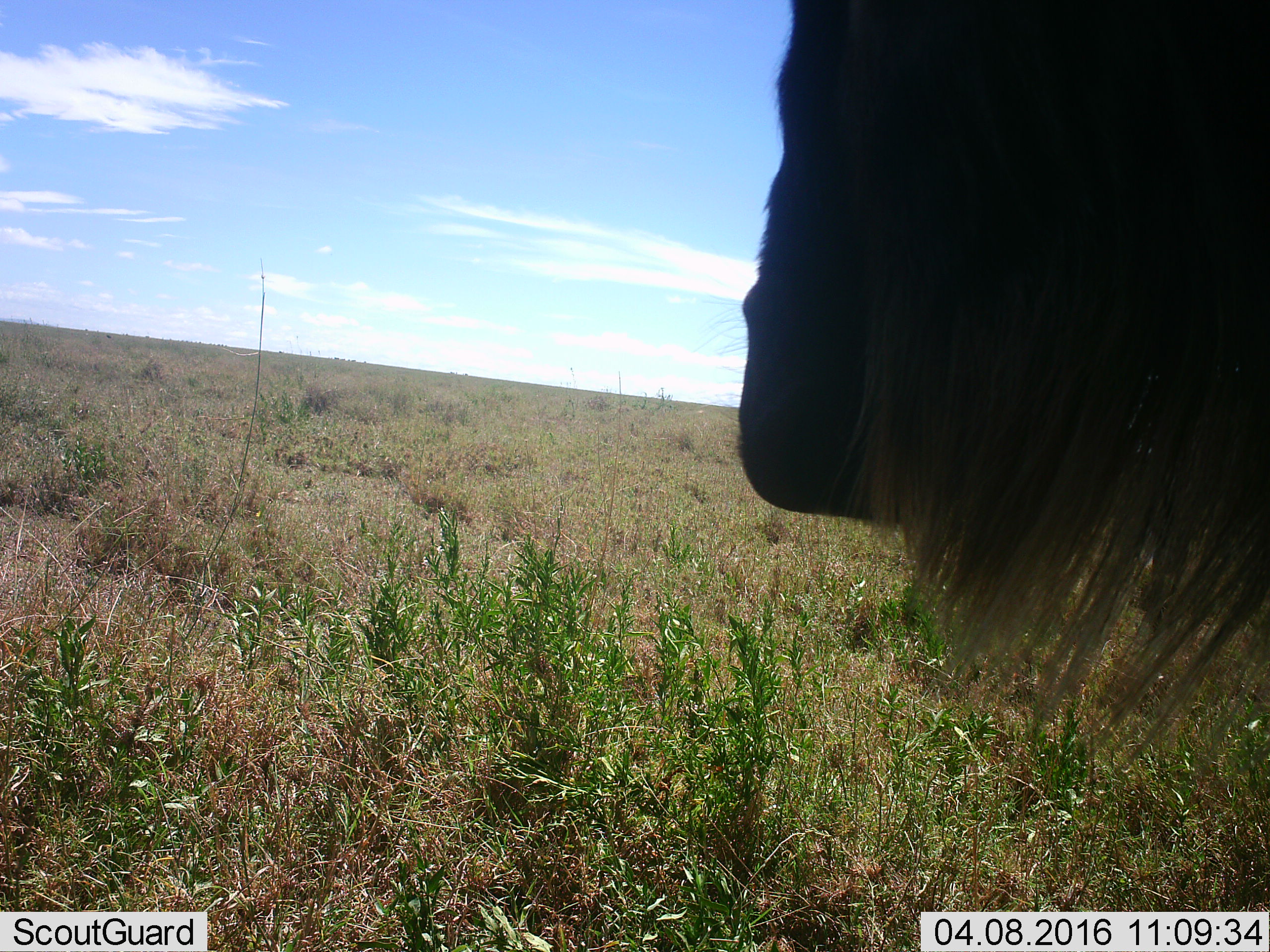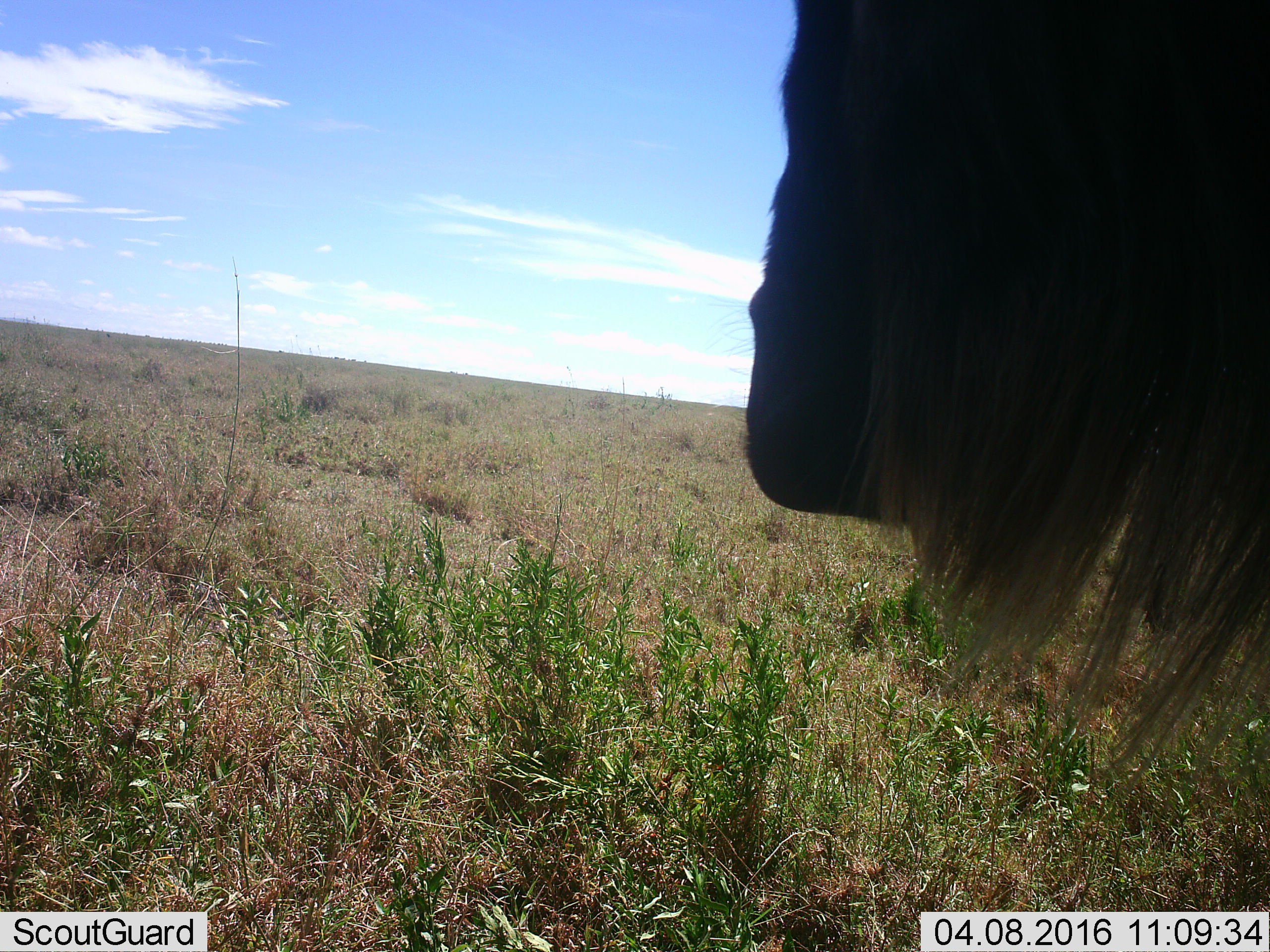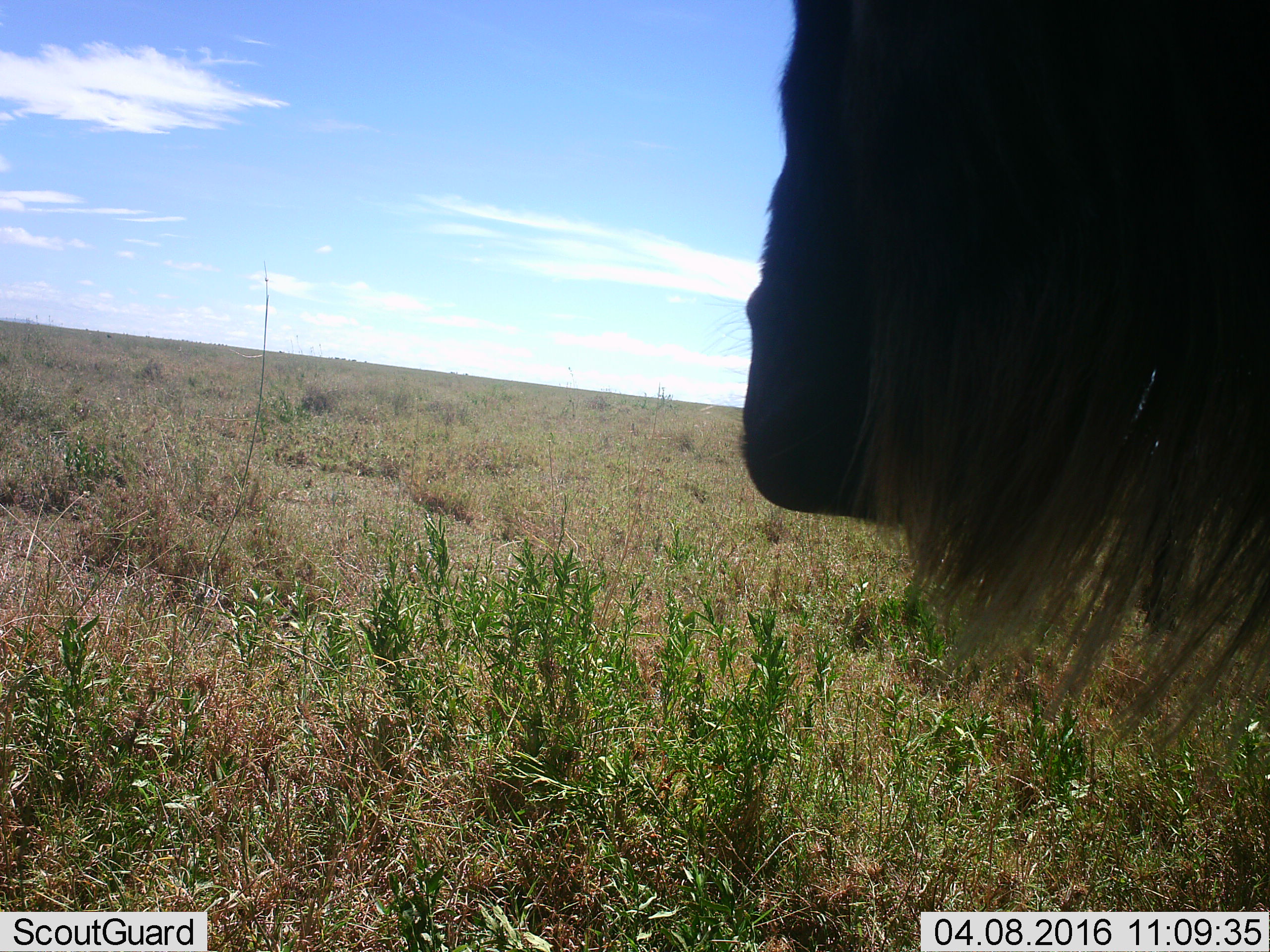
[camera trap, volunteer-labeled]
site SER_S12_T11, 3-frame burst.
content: unidentified animal